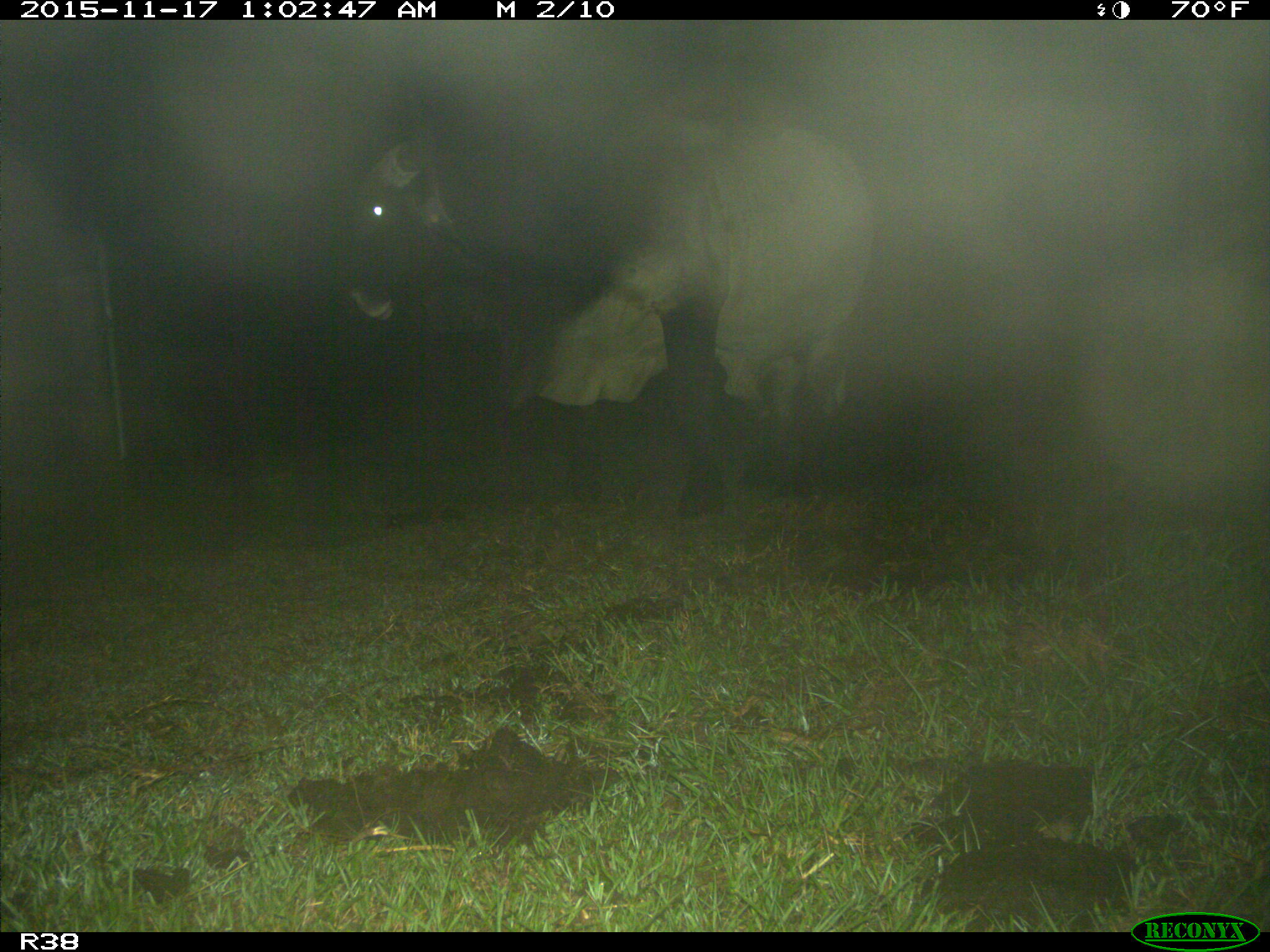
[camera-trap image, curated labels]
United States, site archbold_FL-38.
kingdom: Animalia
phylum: Chordata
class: Mammalia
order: Artiodactyla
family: Bovidae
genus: Bos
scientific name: Bos taurus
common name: domestic cow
Bos taurus (domestic cow).